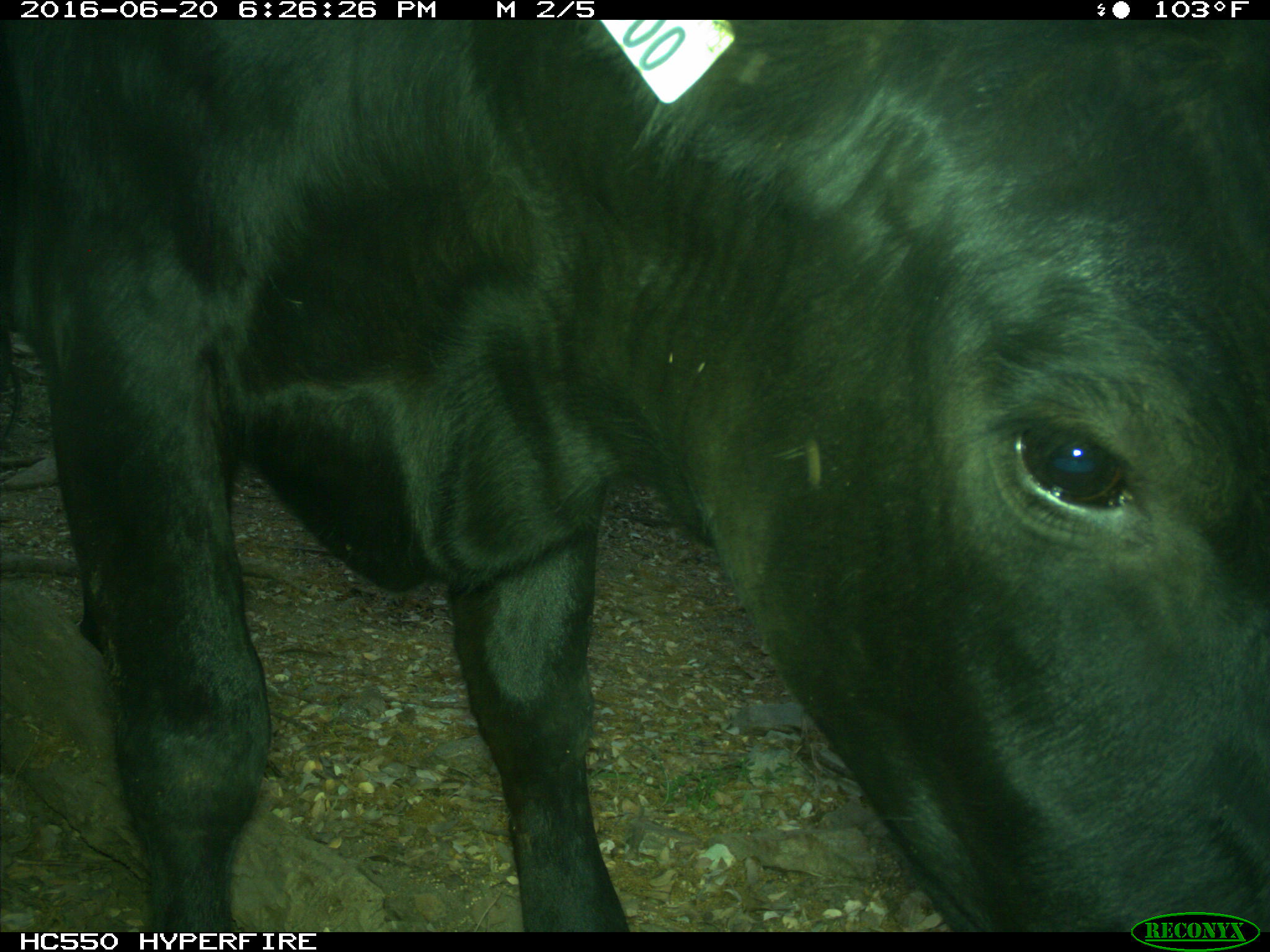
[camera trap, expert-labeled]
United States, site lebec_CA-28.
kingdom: Animalia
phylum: Chordata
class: Mammalia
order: Artiodactyla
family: Bovidae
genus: Bos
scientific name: Bos taurus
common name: domestic cow